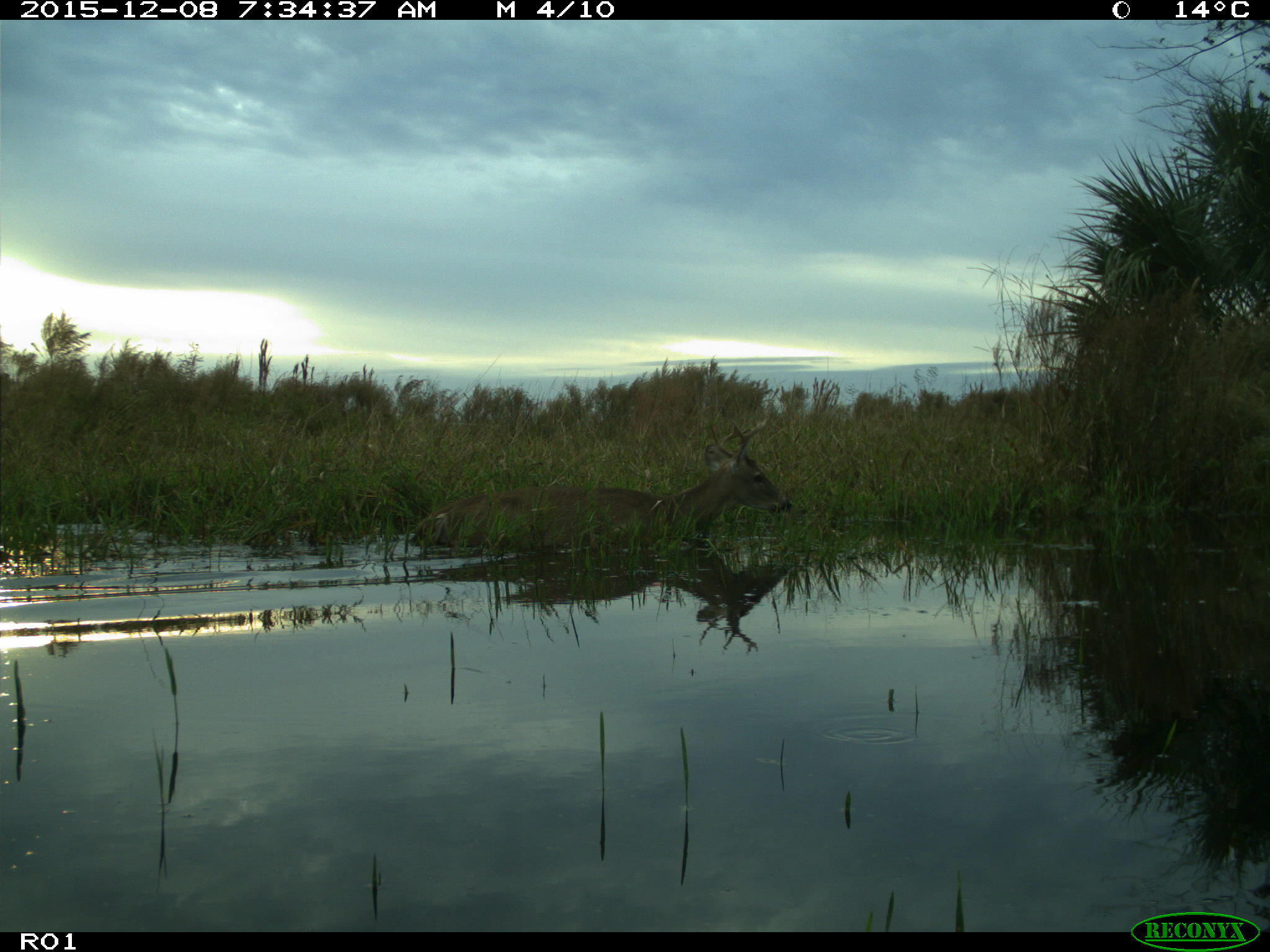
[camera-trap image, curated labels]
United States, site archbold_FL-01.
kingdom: Animalia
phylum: Chordata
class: Mammalia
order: Artiodactyla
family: Cervidae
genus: Odocoileus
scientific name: Odocoileus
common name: deer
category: unidentified deer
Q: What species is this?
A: Unidentified deer (deer) (Odocoileus).